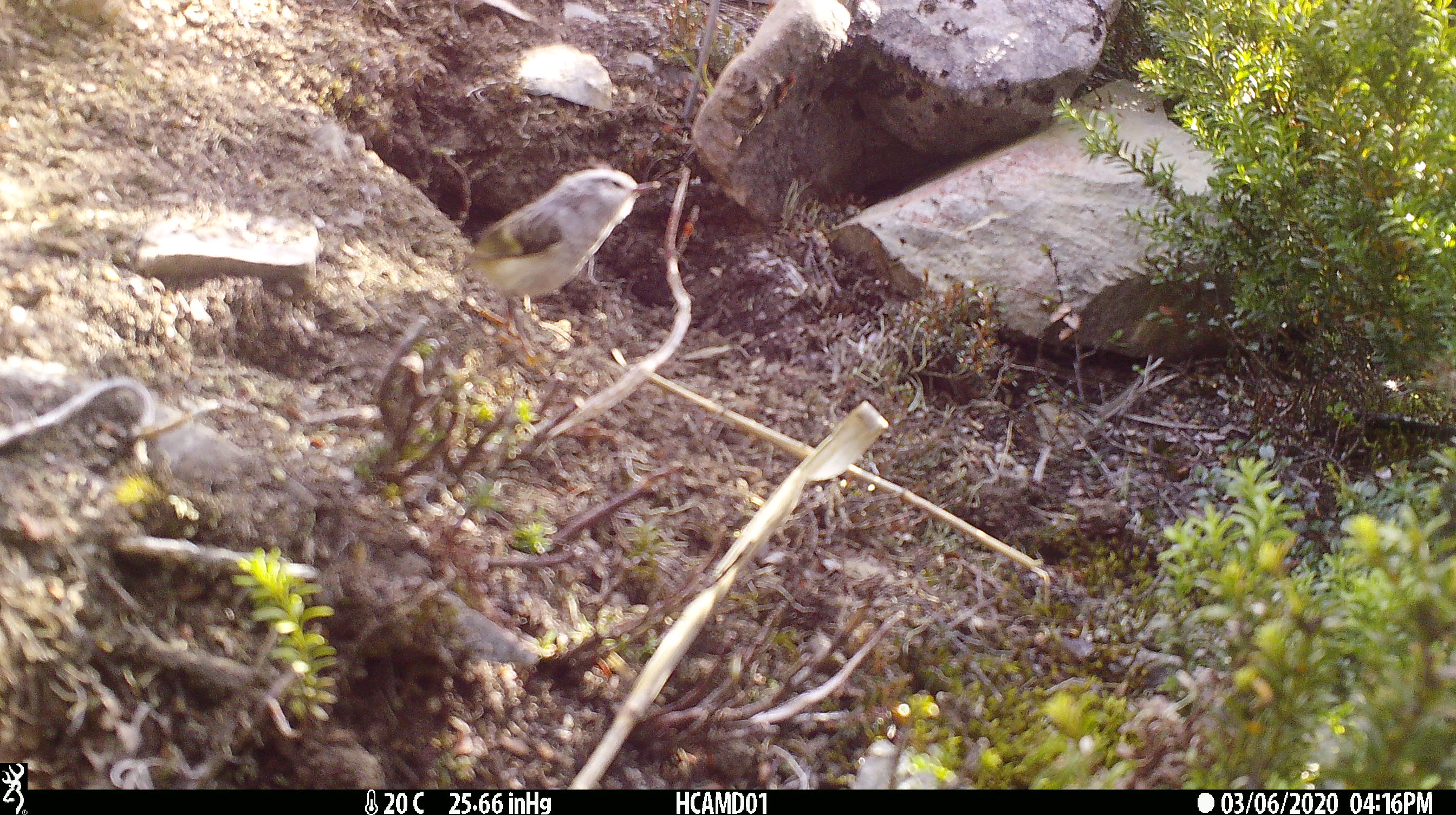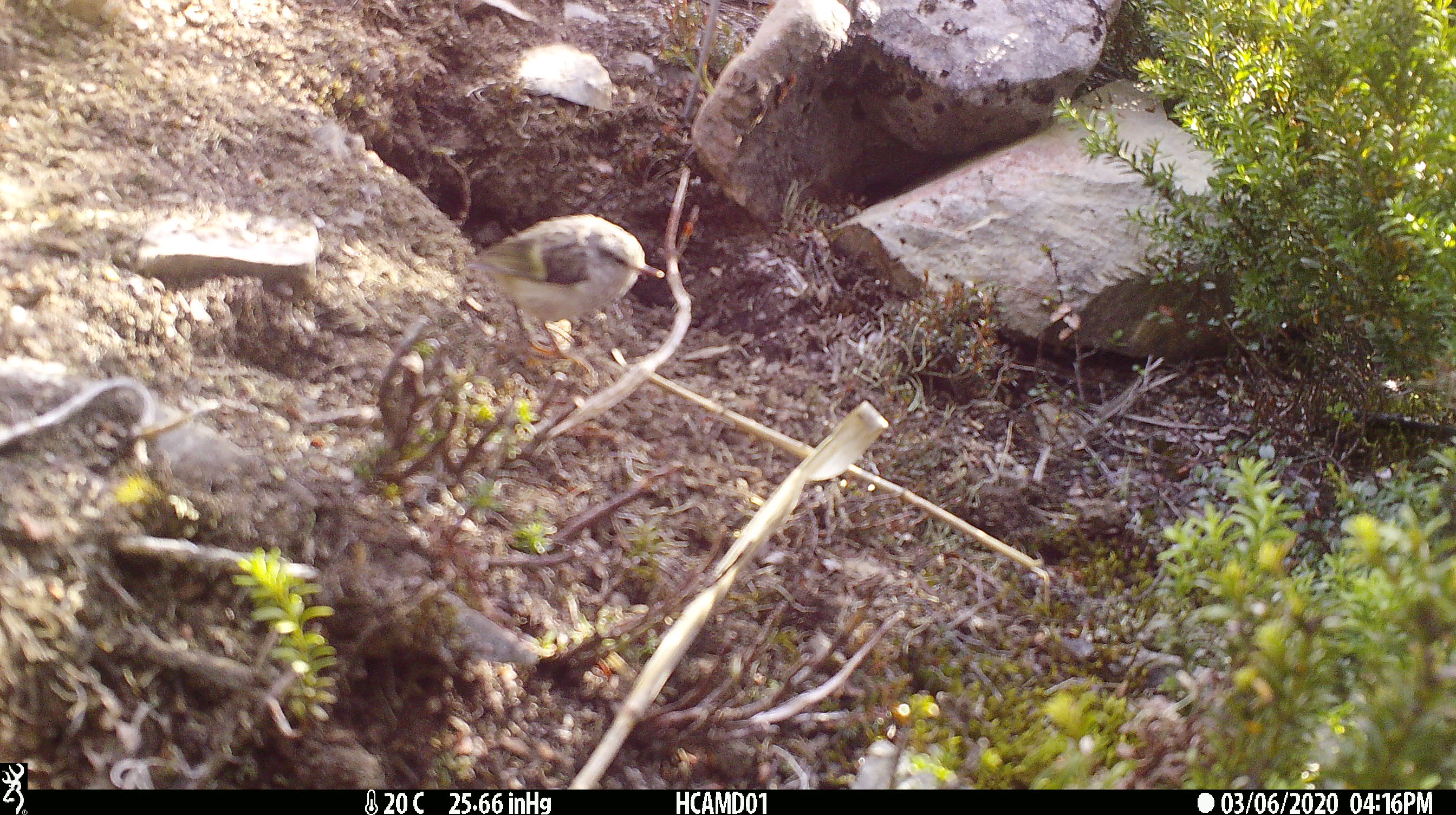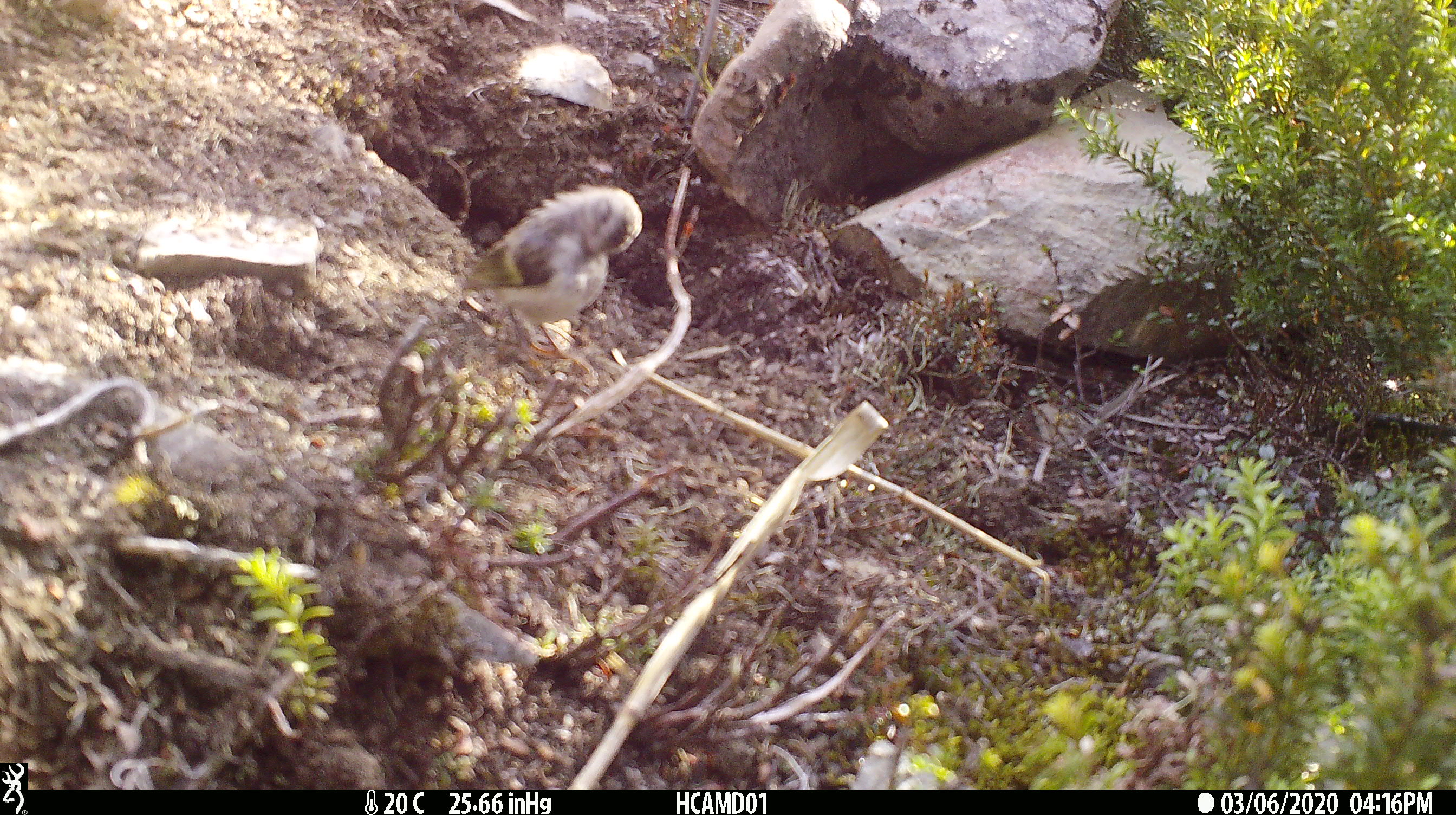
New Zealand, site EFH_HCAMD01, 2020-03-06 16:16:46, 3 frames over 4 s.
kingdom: Animalia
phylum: Chordata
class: Aves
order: Passeriformes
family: Acanthisittidae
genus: Acanthisitta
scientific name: Acanthisitta chloris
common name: rifleman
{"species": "rifleman (Acanthisitta chloris)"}